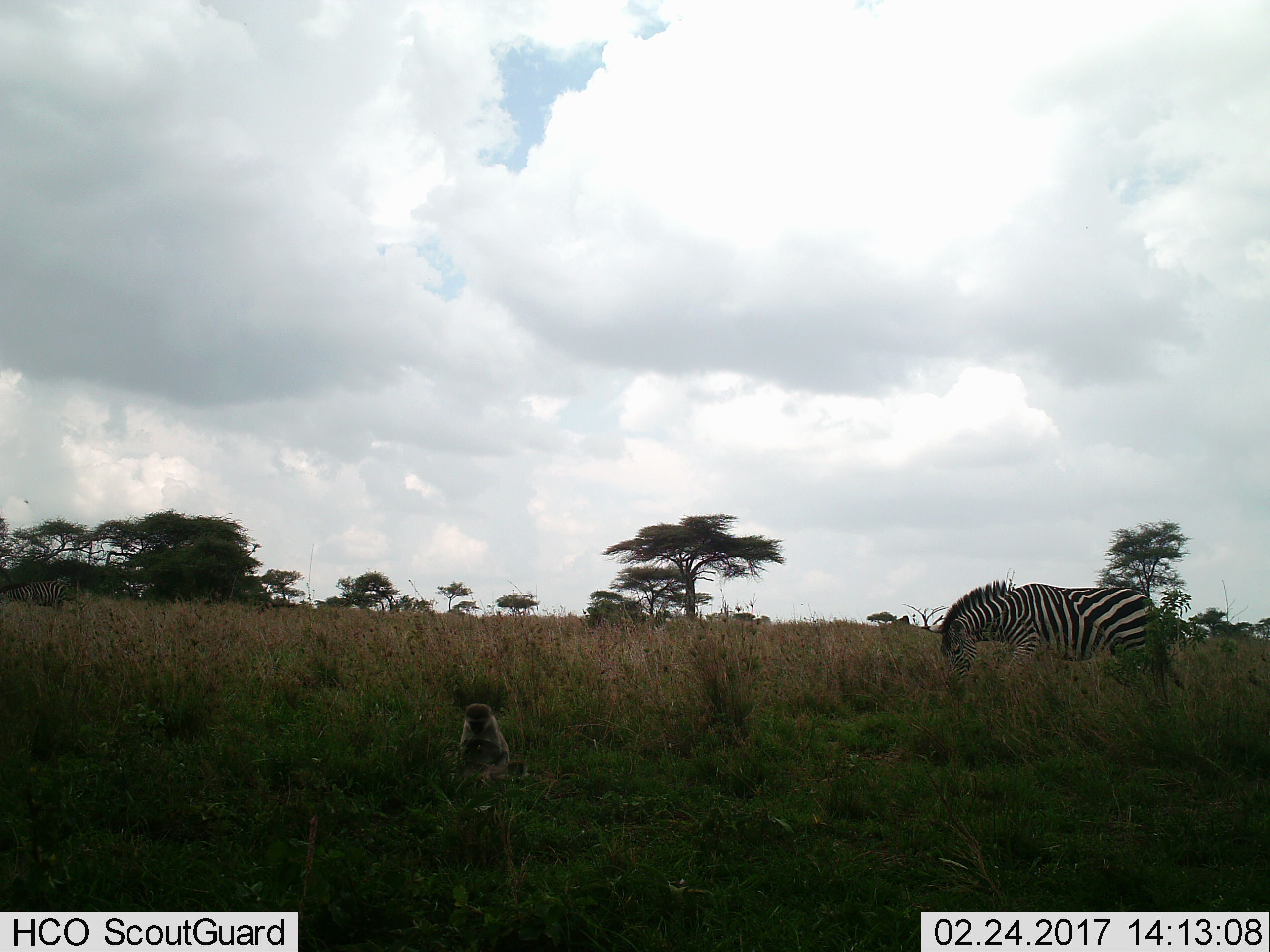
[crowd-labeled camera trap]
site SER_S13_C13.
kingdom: Animalia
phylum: Chordata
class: Mammalia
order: Primates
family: Cercopithecidae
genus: Chlorocebus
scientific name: Chlorocebus pygerythrus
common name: vervet monkey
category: monkeyvervet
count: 1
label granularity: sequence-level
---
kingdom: Animalia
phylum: Chordata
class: Mammalia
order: Perissodactyla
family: Equidae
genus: Equus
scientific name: Equus quagga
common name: plains zebra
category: zebraplains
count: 1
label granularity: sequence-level